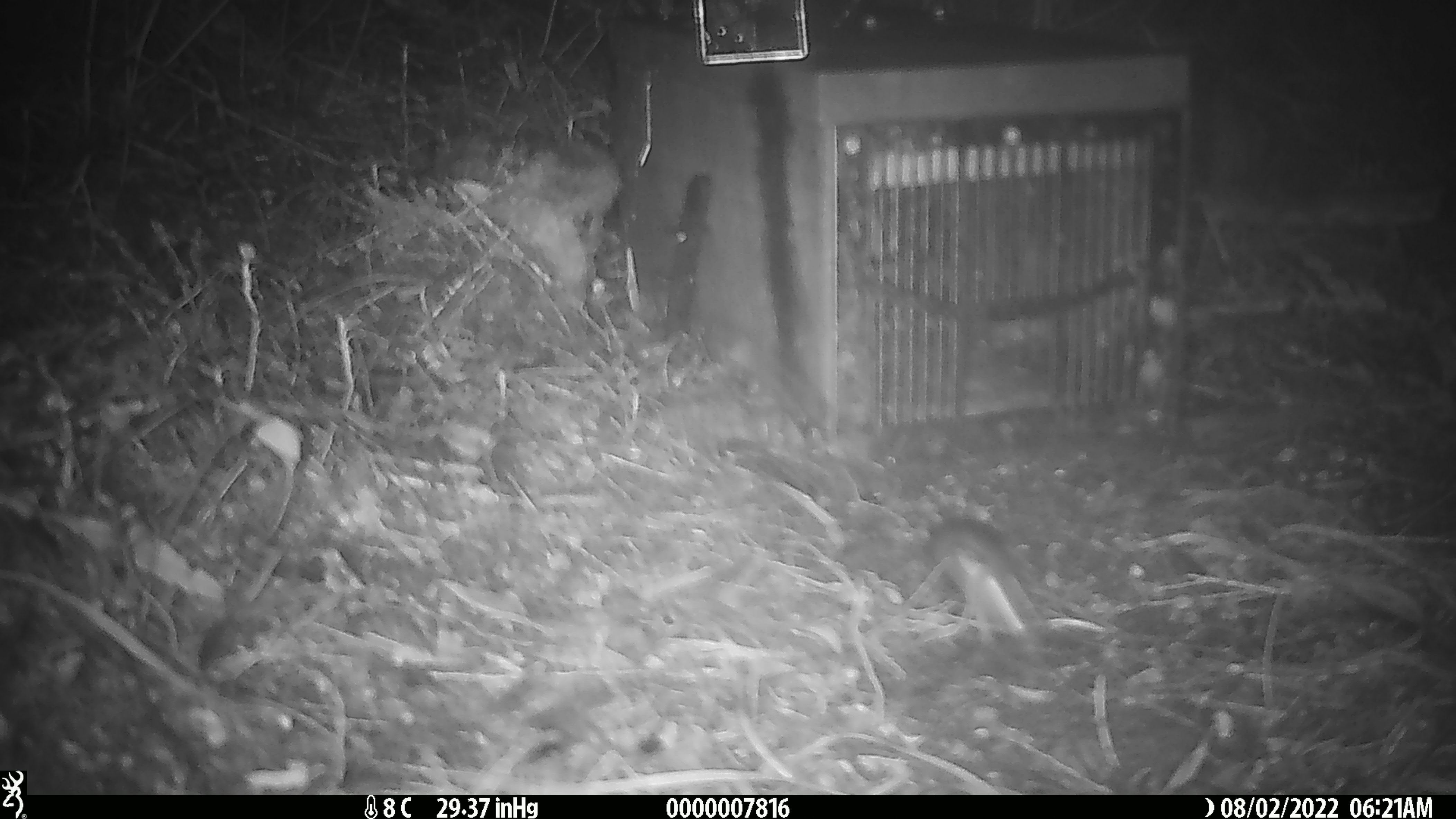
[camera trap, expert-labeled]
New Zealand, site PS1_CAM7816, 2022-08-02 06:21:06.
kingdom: Animalia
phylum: Chordata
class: Mammalia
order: Rodentia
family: Muridae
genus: Mus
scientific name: Mus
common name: mouse